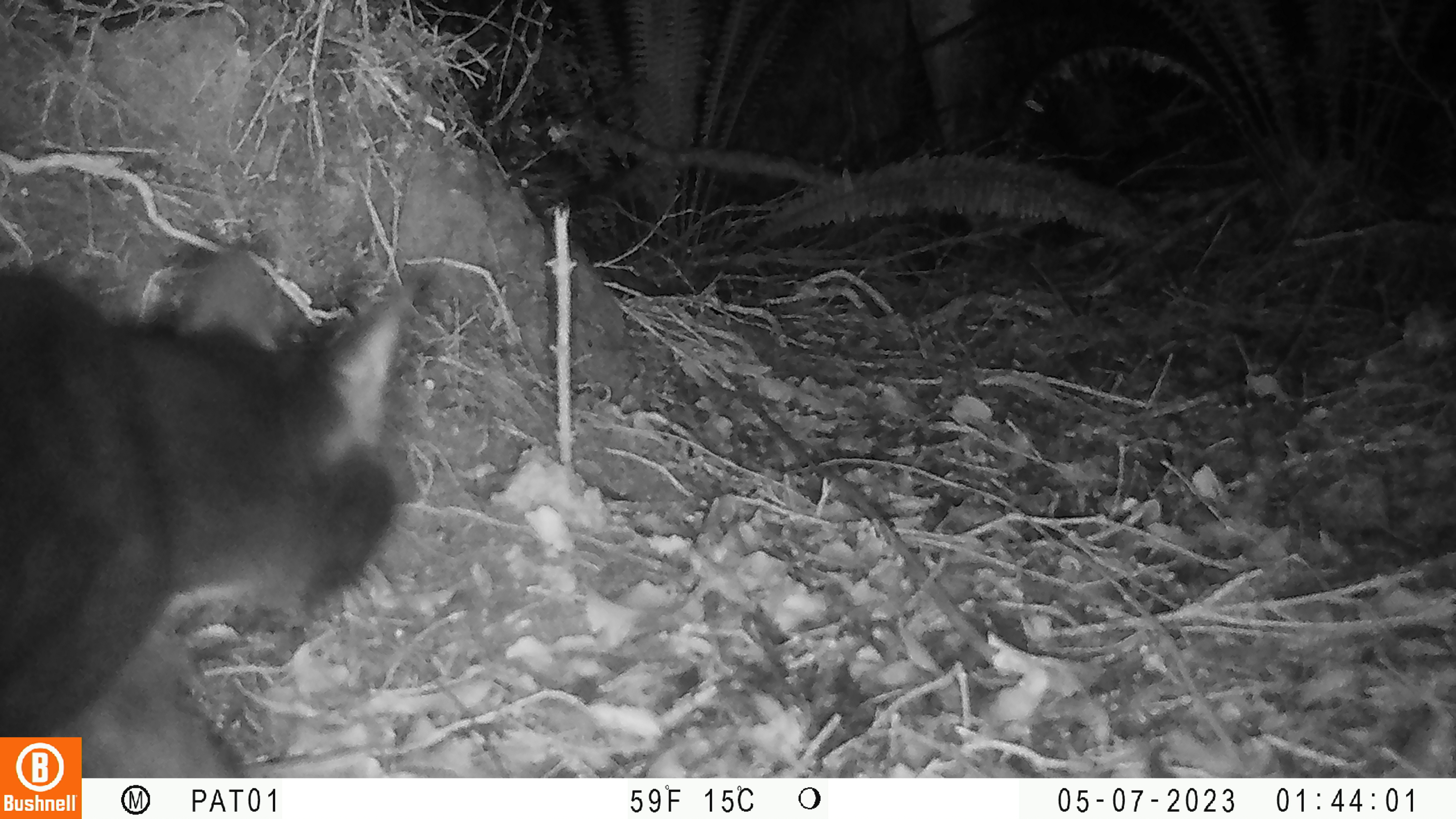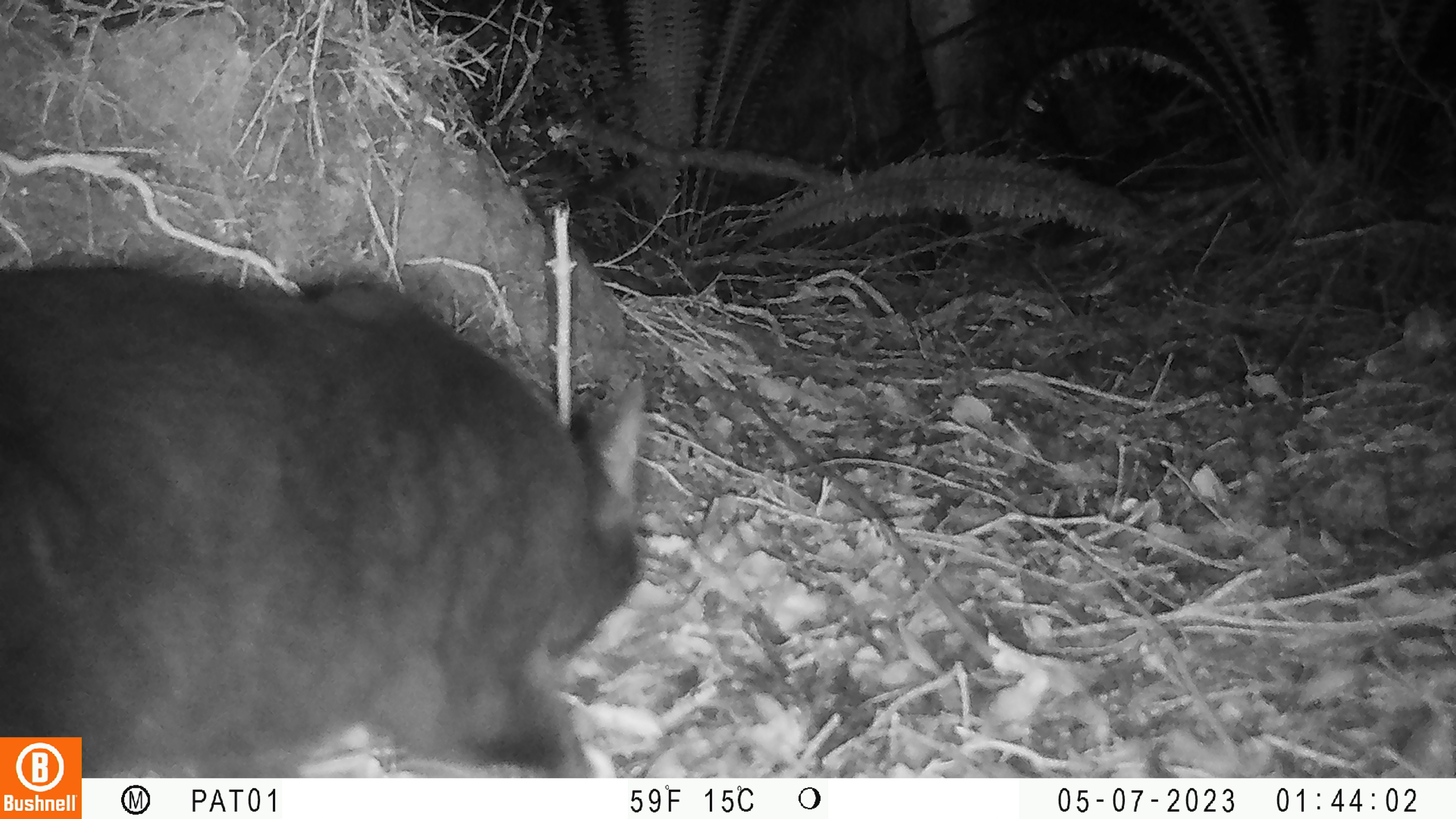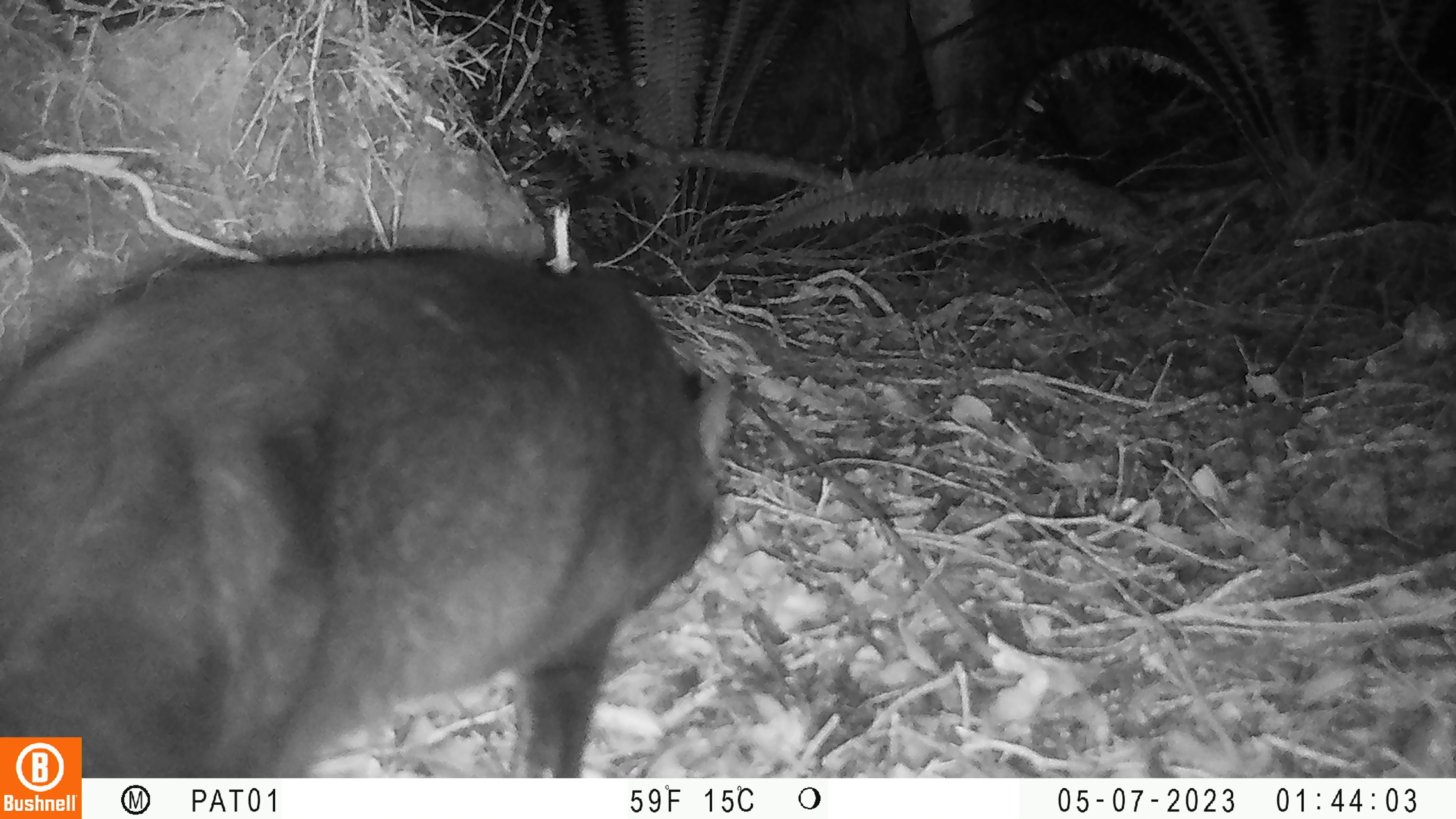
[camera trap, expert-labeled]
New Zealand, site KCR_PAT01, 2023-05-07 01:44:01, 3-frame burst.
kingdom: Animalia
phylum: Chordata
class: Mammalia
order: Carnivora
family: Felidae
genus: Felis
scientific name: Felis catus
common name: domestic cat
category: cat